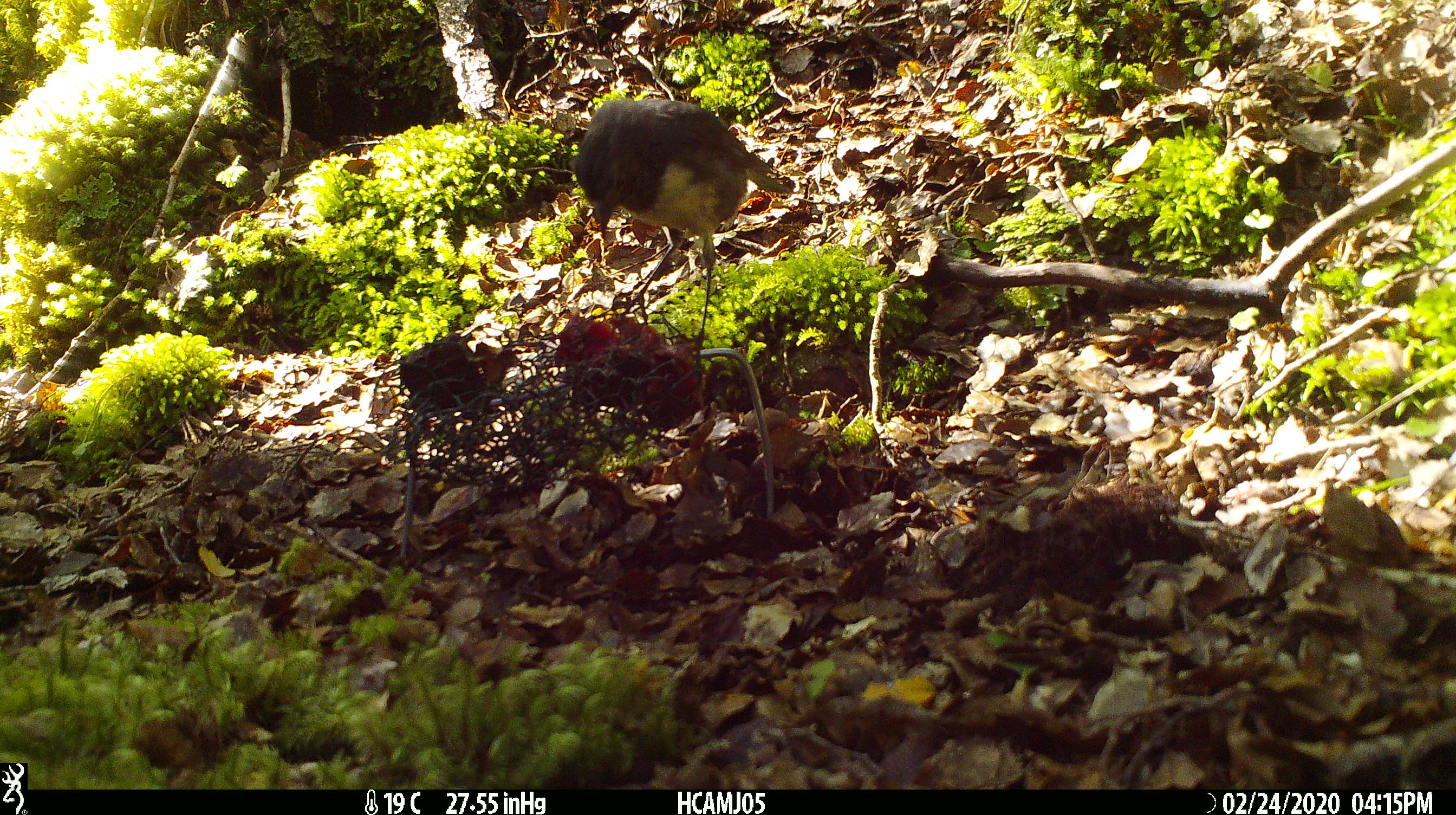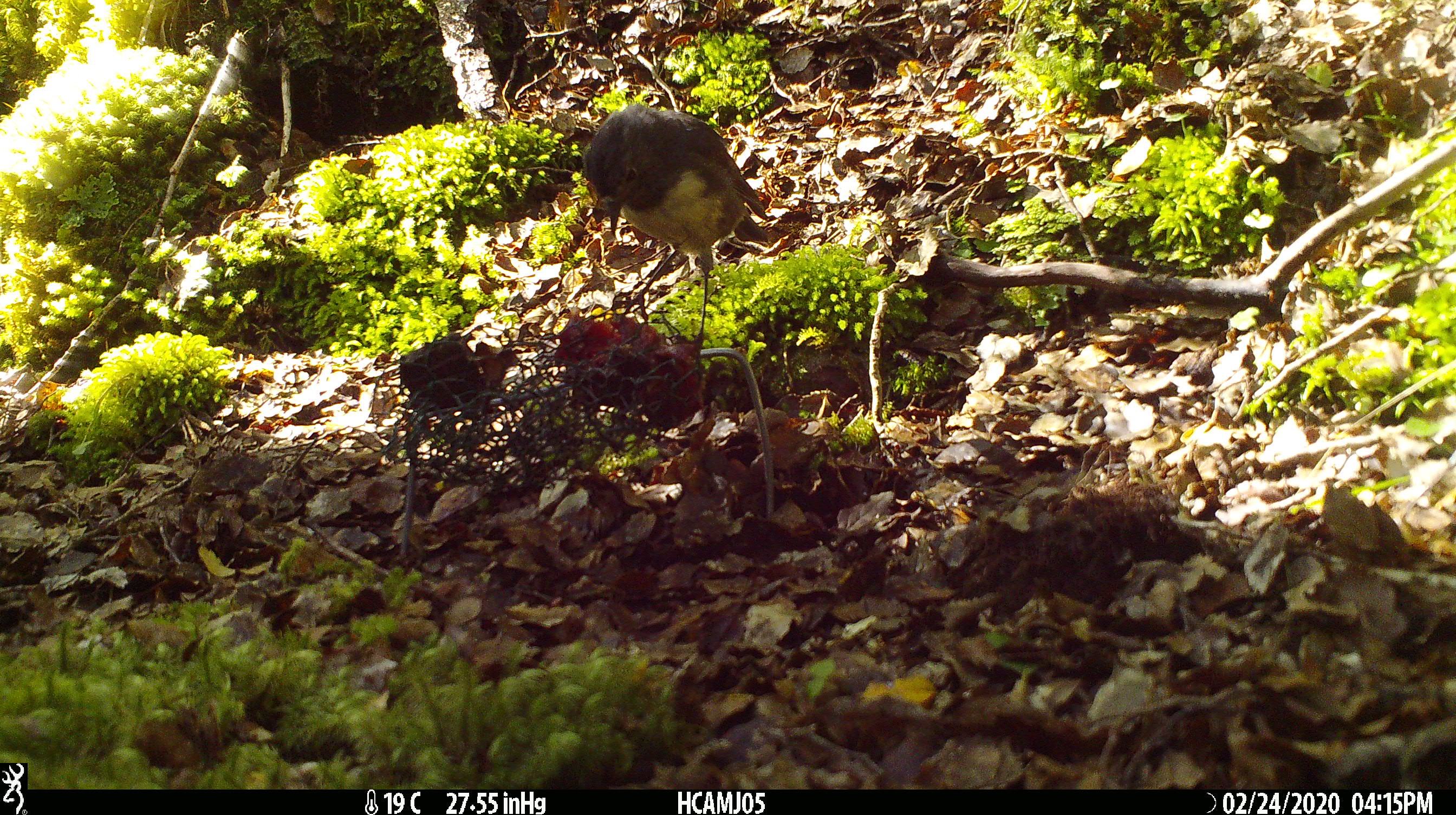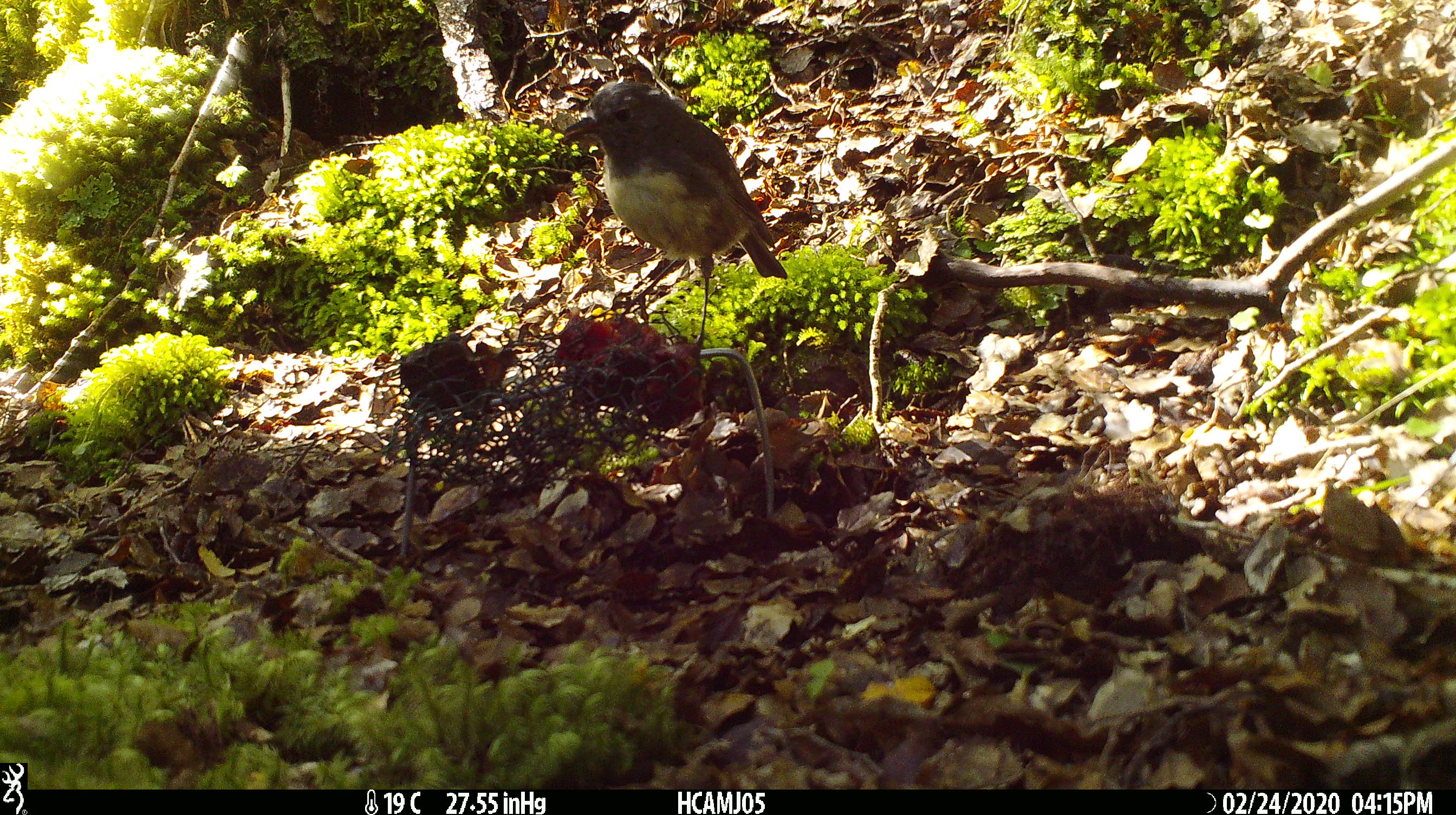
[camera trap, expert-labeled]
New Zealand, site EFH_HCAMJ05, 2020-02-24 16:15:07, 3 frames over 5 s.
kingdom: Animalia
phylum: Chordata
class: Aves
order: Passeriformes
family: Petroicidae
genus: Petroica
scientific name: Petroica australis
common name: new zealand robin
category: robin